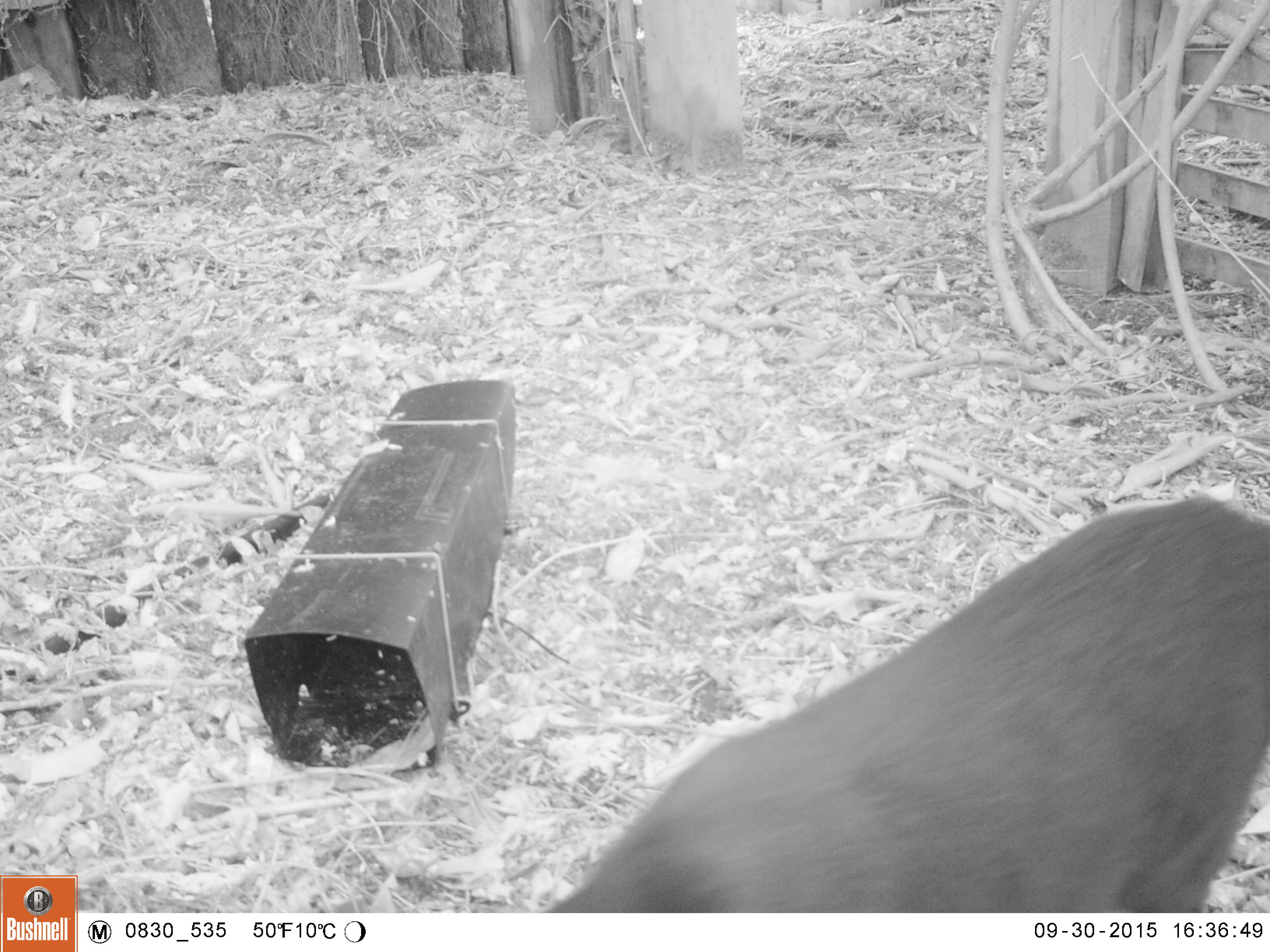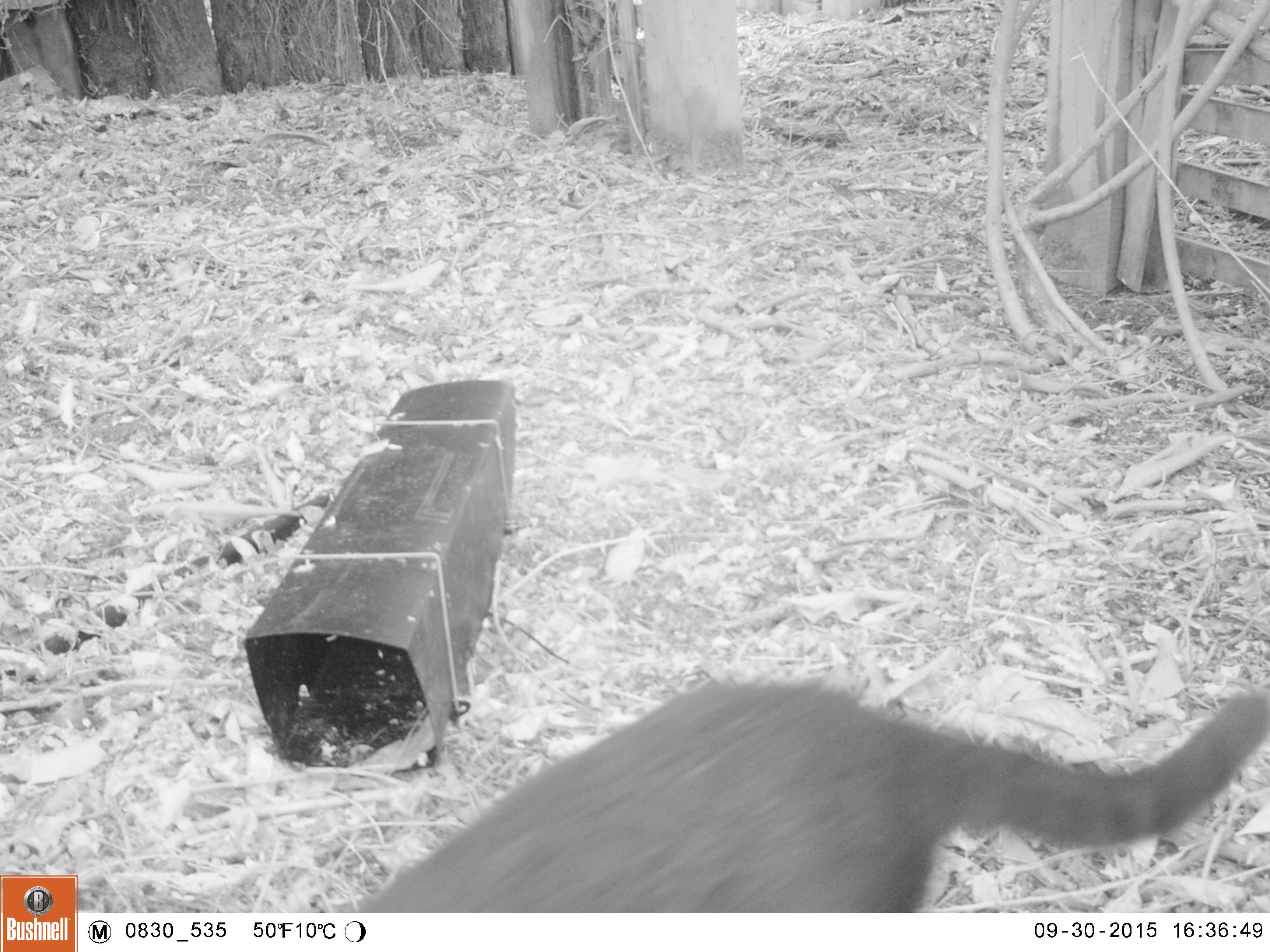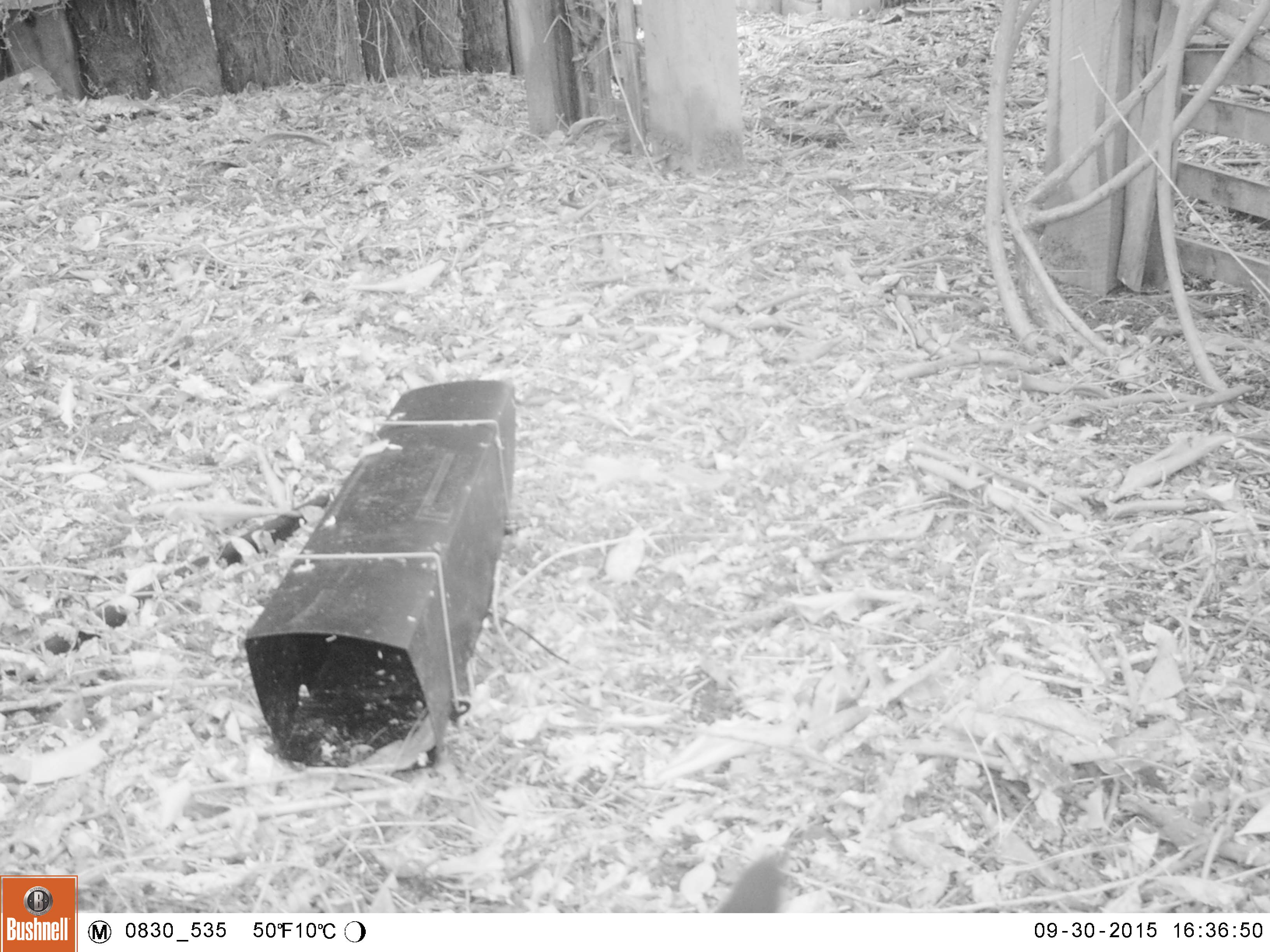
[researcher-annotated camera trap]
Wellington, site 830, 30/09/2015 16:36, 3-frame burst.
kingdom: Animalia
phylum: Chordata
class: Mammalia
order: Carnivora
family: Felidae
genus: Felis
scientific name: Felis catus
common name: cat